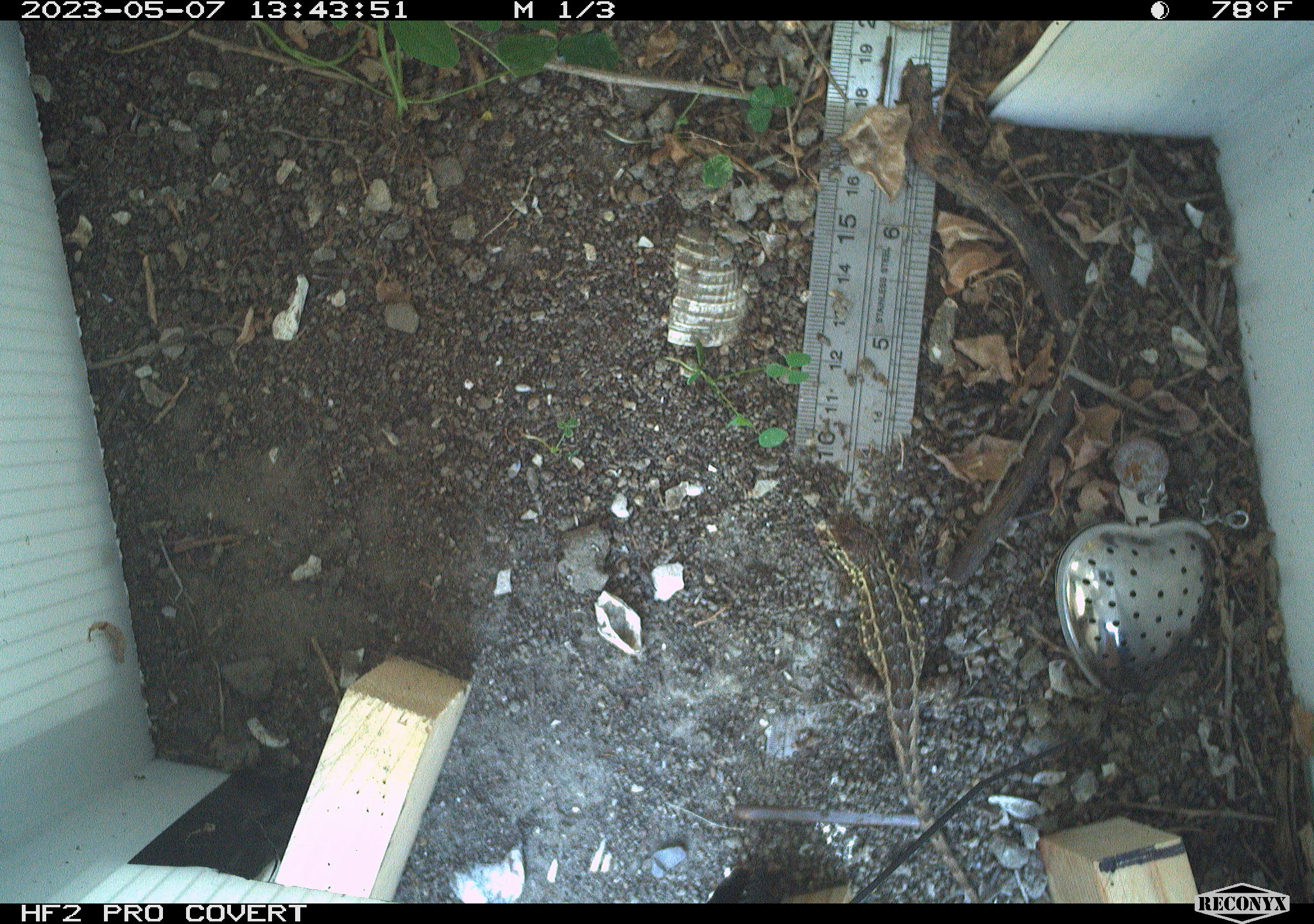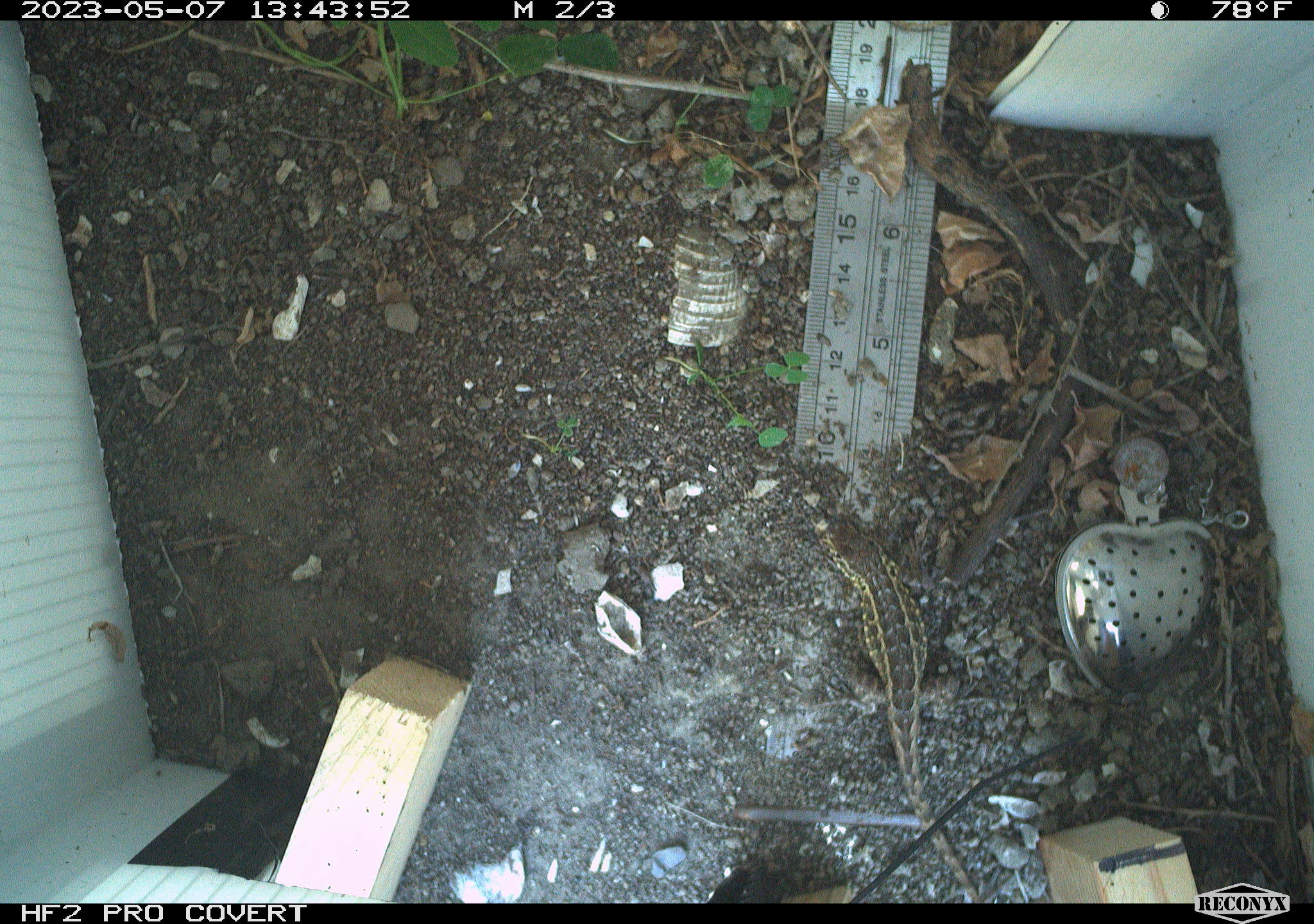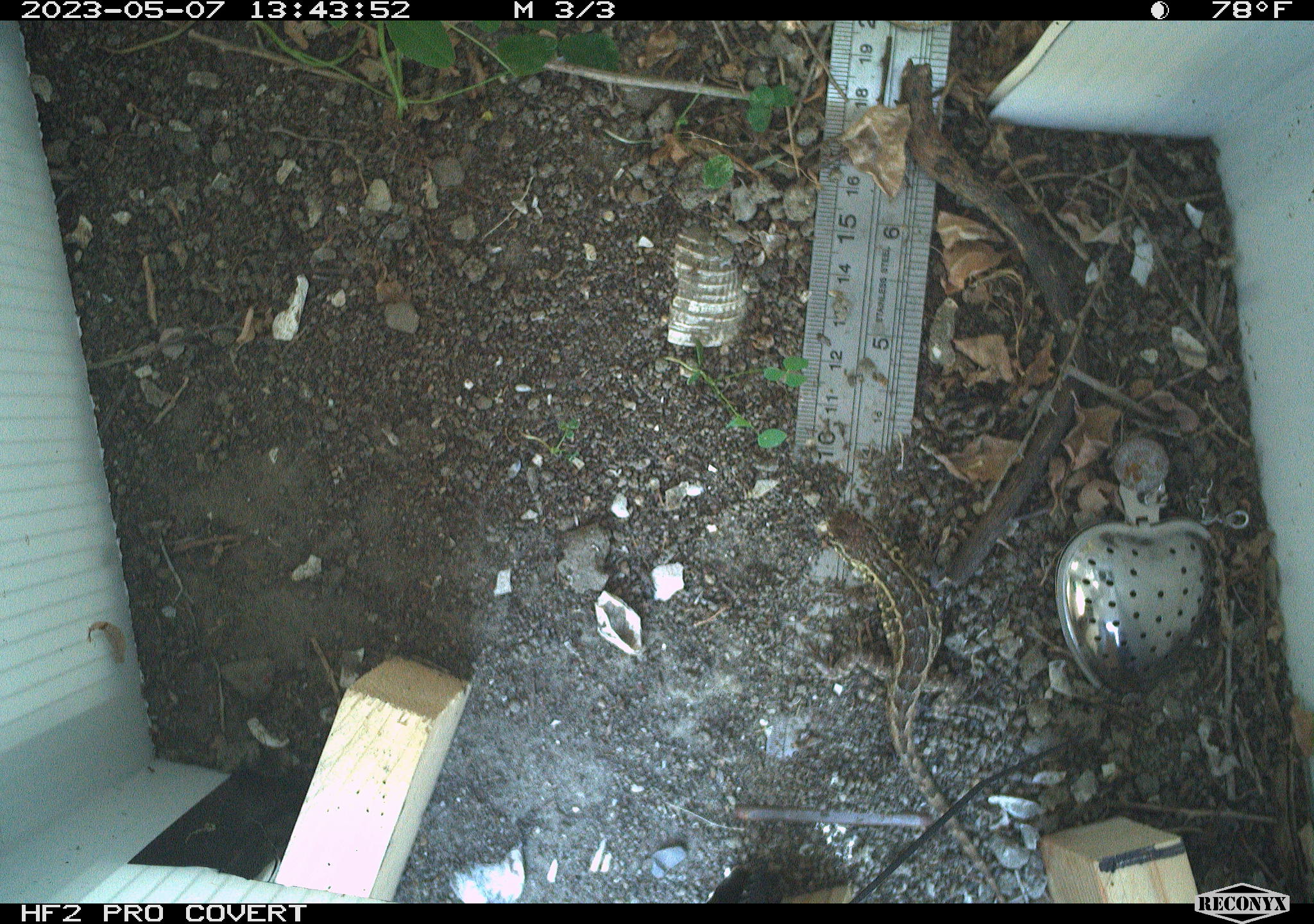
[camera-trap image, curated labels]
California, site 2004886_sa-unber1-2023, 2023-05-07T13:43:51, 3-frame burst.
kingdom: Animalia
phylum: Chordata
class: Reptilia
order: Squamata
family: Phrynosomatidae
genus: Uta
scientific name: Uta stansburiana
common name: common side-blotched lizard